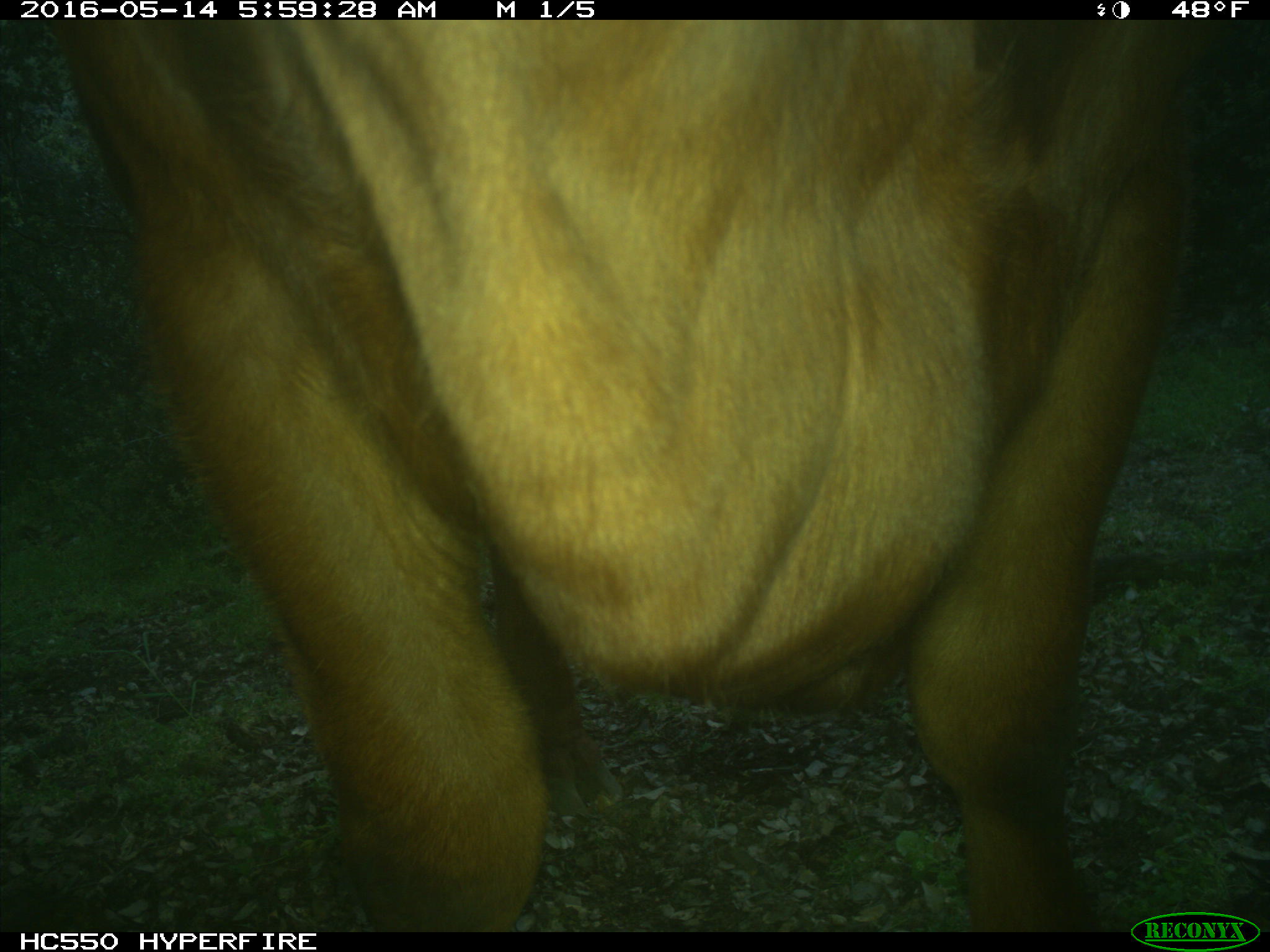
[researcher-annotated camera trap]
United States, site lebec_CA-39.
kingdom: Animalia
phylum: Chordata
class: Mammalia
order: Artiodactyla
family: Bovidae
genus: Bos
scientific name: Bos taurus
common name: domestic cow